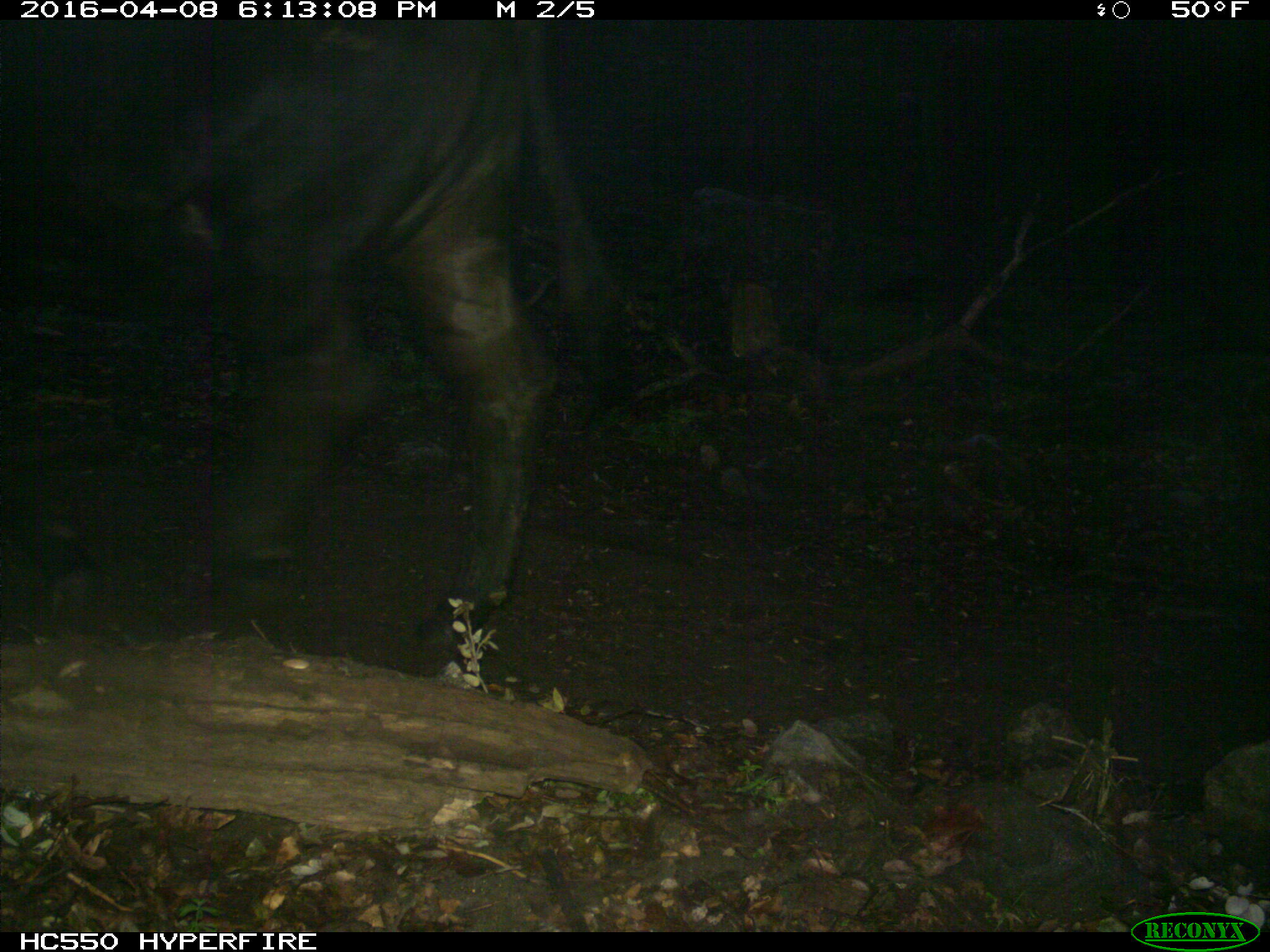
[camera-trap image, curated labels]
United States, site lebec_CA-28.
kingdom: Animalia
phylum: Chordata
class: Mammalia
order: Artiodactyla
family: Bovidae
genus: Bos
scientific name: Bos taurus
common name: domestic cow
Bos taurus (domestic cow).